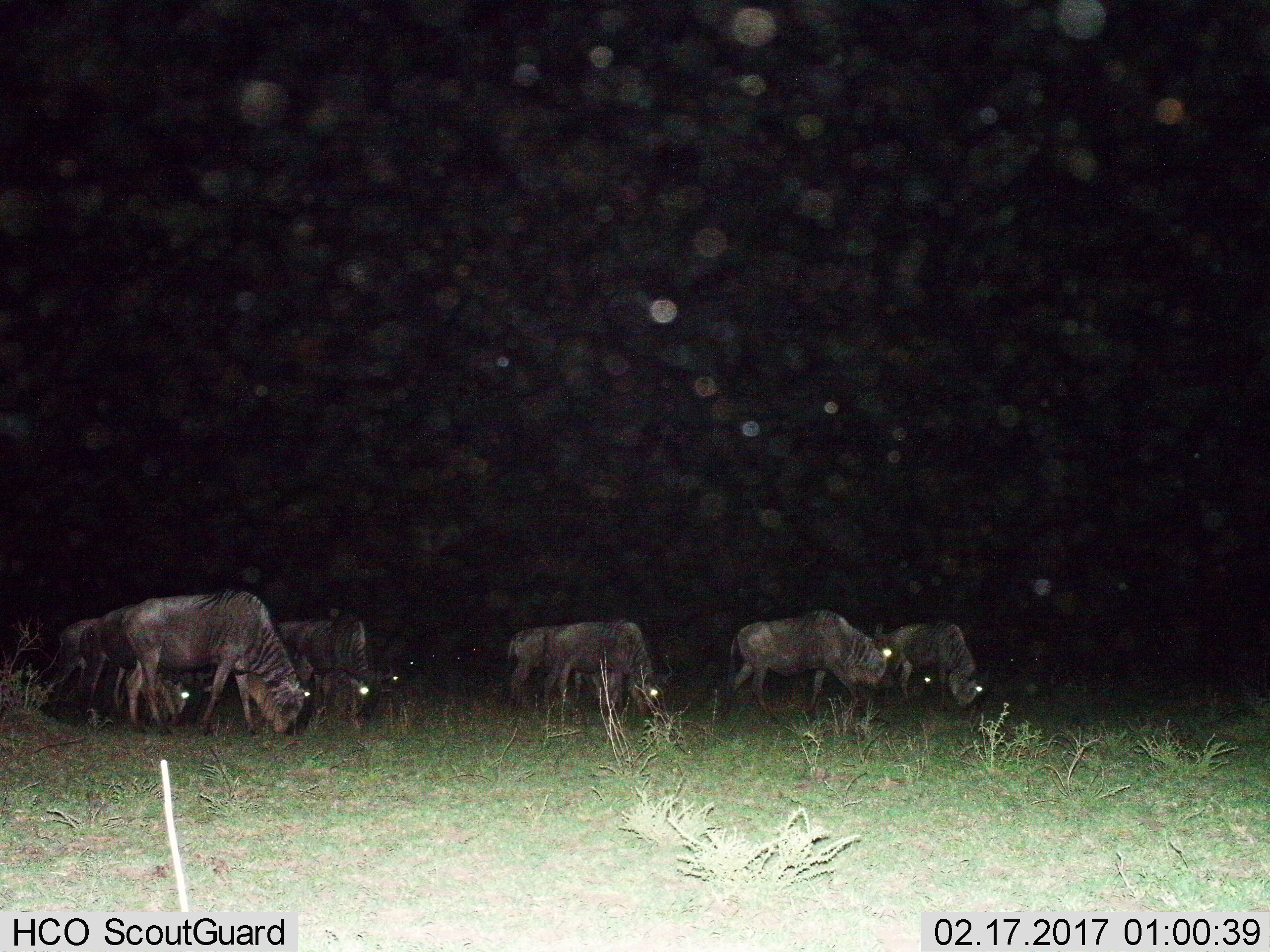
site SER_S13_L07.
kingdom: Animalia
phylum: Chordata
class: Mammalia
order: Artiodactyla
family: Bovidae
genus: Connochaetes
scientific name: Connochaetes taurinus taurinus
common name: blue wildebeest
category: wildebeestblue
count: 8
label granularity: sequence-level